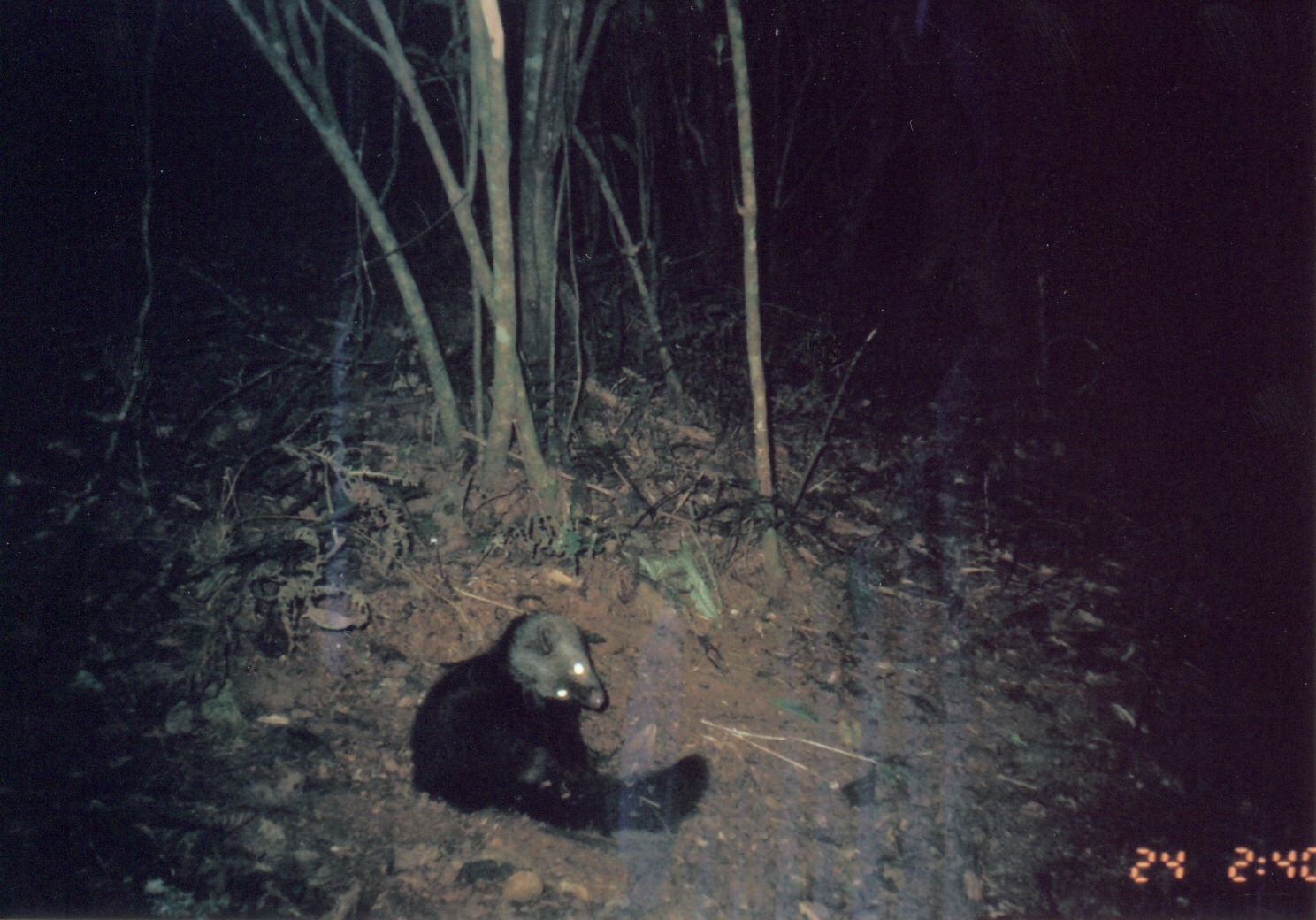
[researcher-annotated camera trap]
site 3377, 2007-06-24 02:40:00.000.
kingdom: Animalia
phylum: Chordata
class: Mammalia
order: Carnivora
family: Herpestidae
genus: Bdeogale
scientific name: Bdeogale crassicauda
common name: bushy-tailed mongoose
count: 1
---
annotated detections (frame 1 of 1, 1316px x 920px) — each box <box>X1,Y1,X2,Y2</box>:
bdeogale crassicauda: <box>406,606,714,837</box>